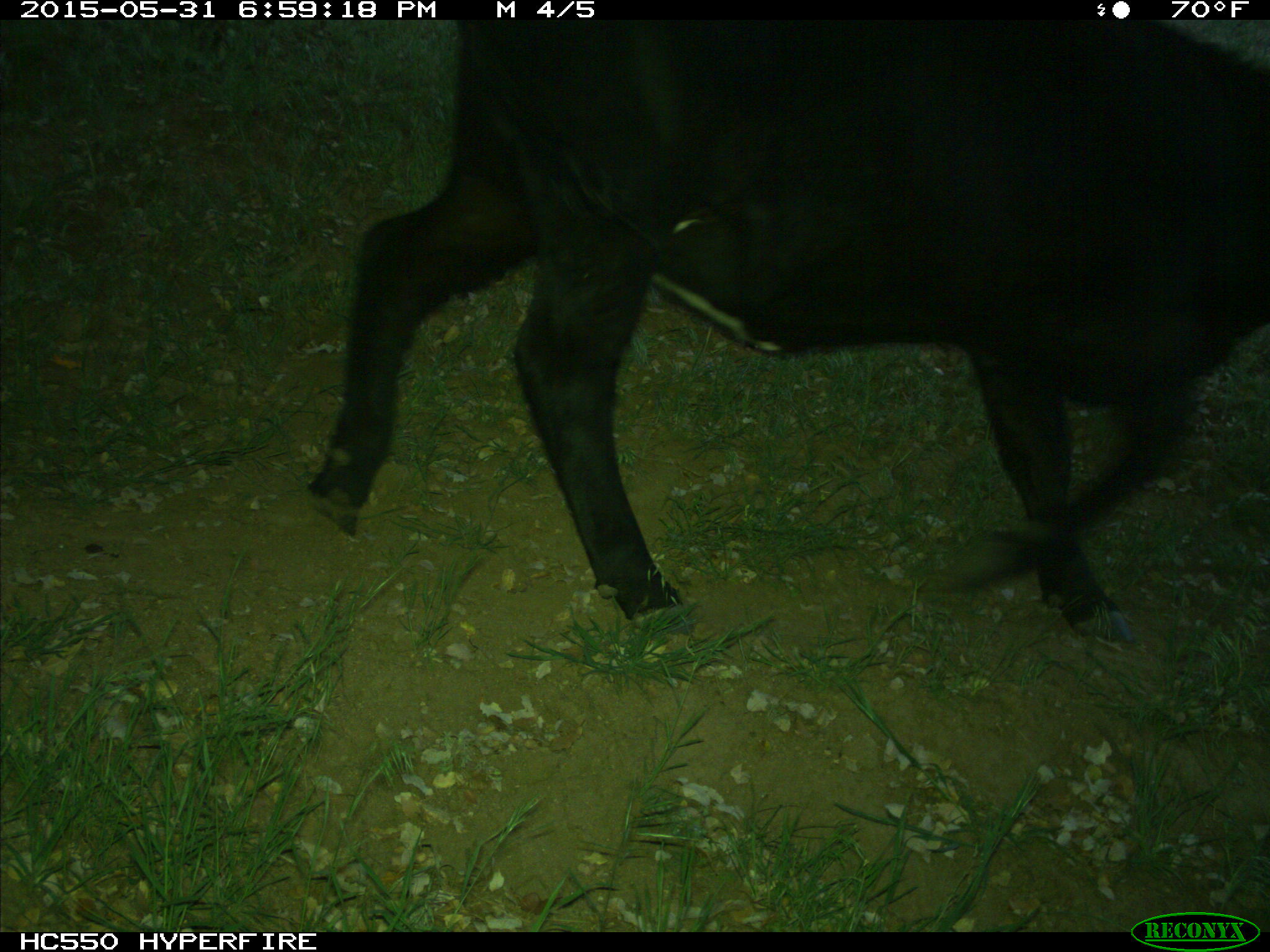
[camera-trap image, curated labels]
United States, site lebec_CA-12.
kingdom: Animalia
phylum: Chordata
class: Mammalia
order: Artiodactyla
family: Bovidae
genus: Bos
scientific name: Bos taurus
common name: domestic cow